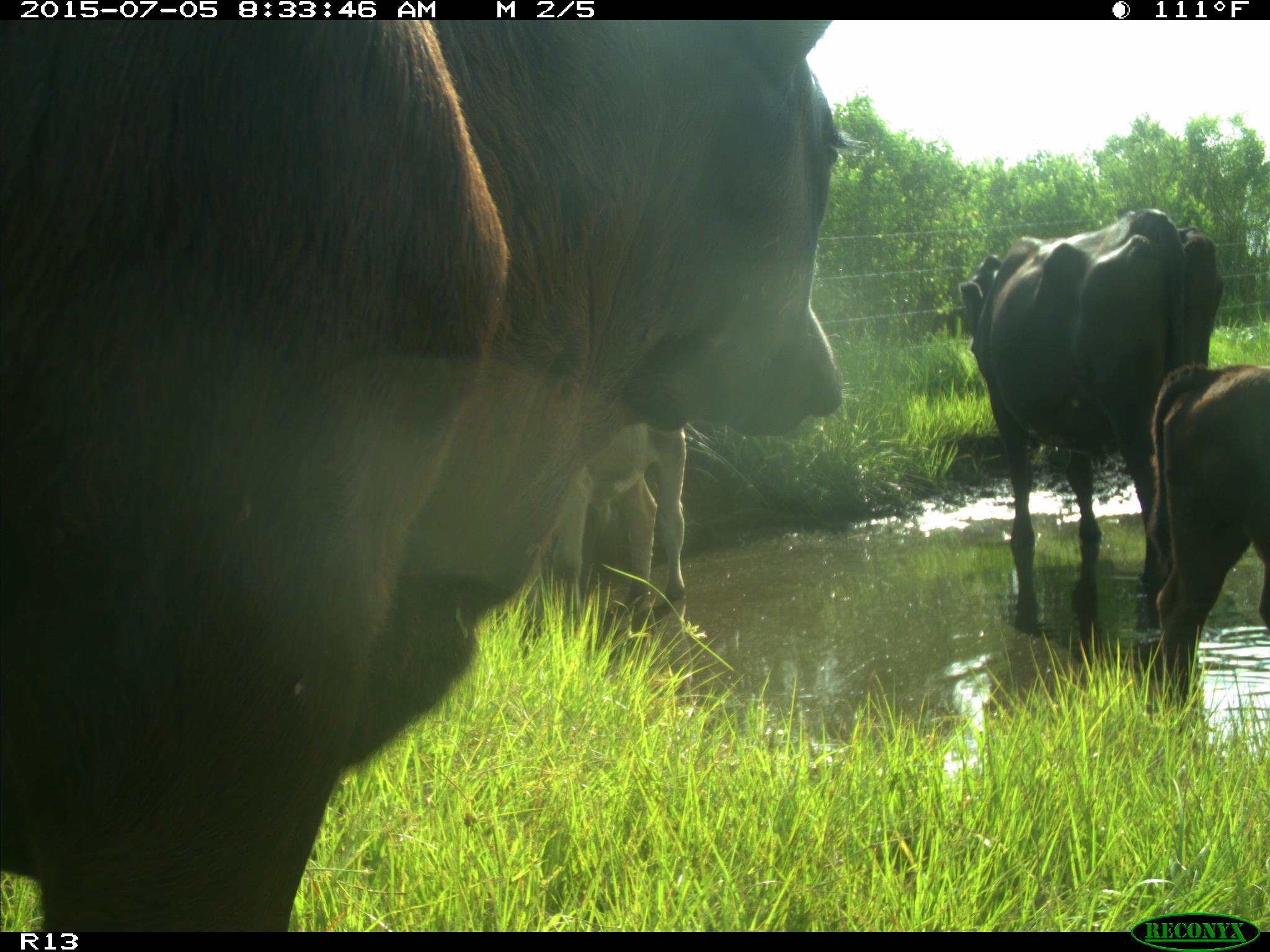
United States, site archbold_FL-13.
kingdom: Animalia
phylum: Chordata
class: Mammalia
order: Artiodactyla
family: Bovidae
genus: Bos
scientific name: Bos taurus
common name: domestic cow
Bos taurus (domestic cow).